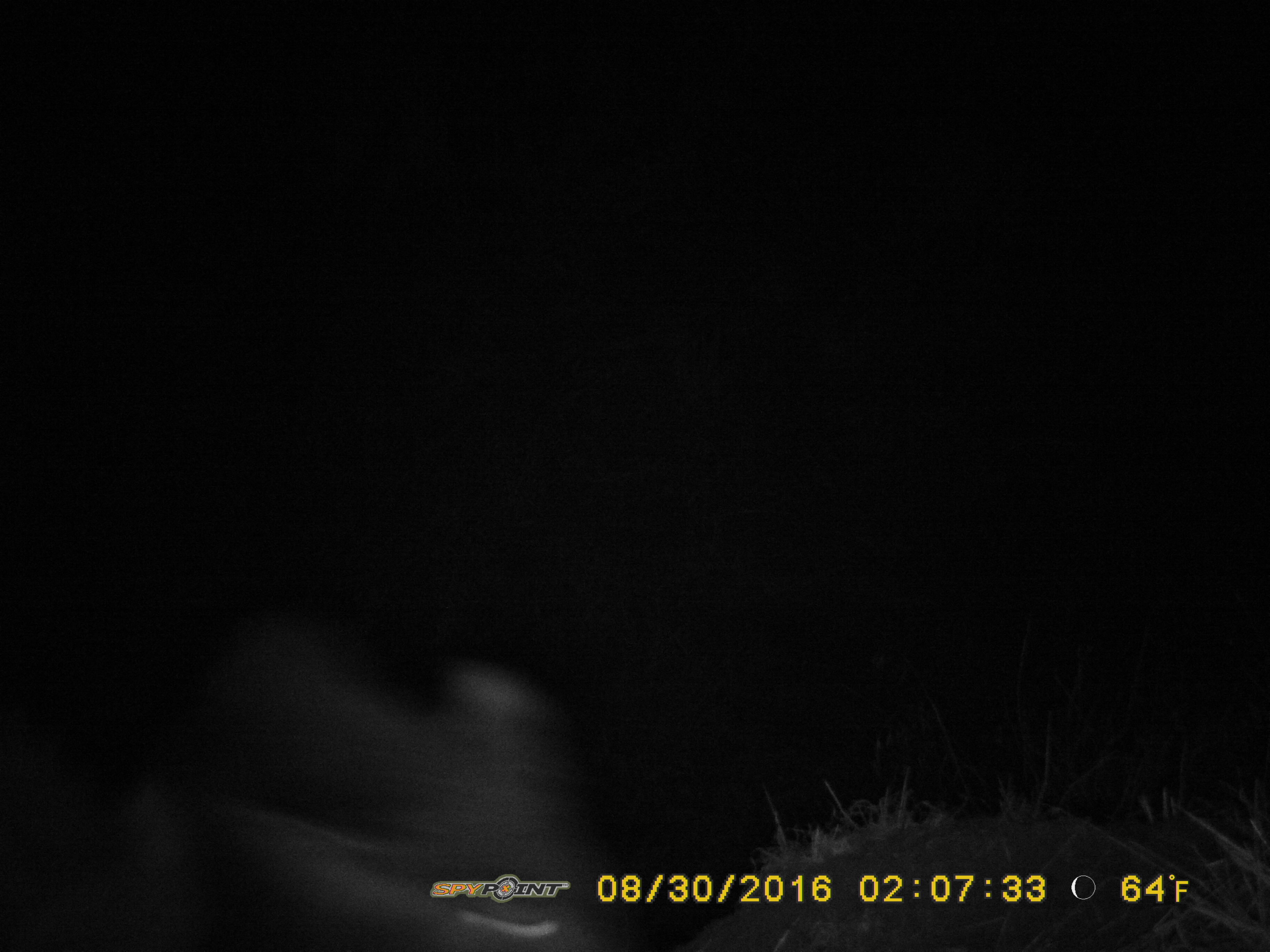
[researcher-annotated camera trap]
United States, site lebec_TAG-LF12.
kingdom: Animalia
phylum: Chordata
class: Mammalia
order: Artiodactyla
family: Suidae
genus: Sus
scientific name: Sus scrofa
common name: wild boar